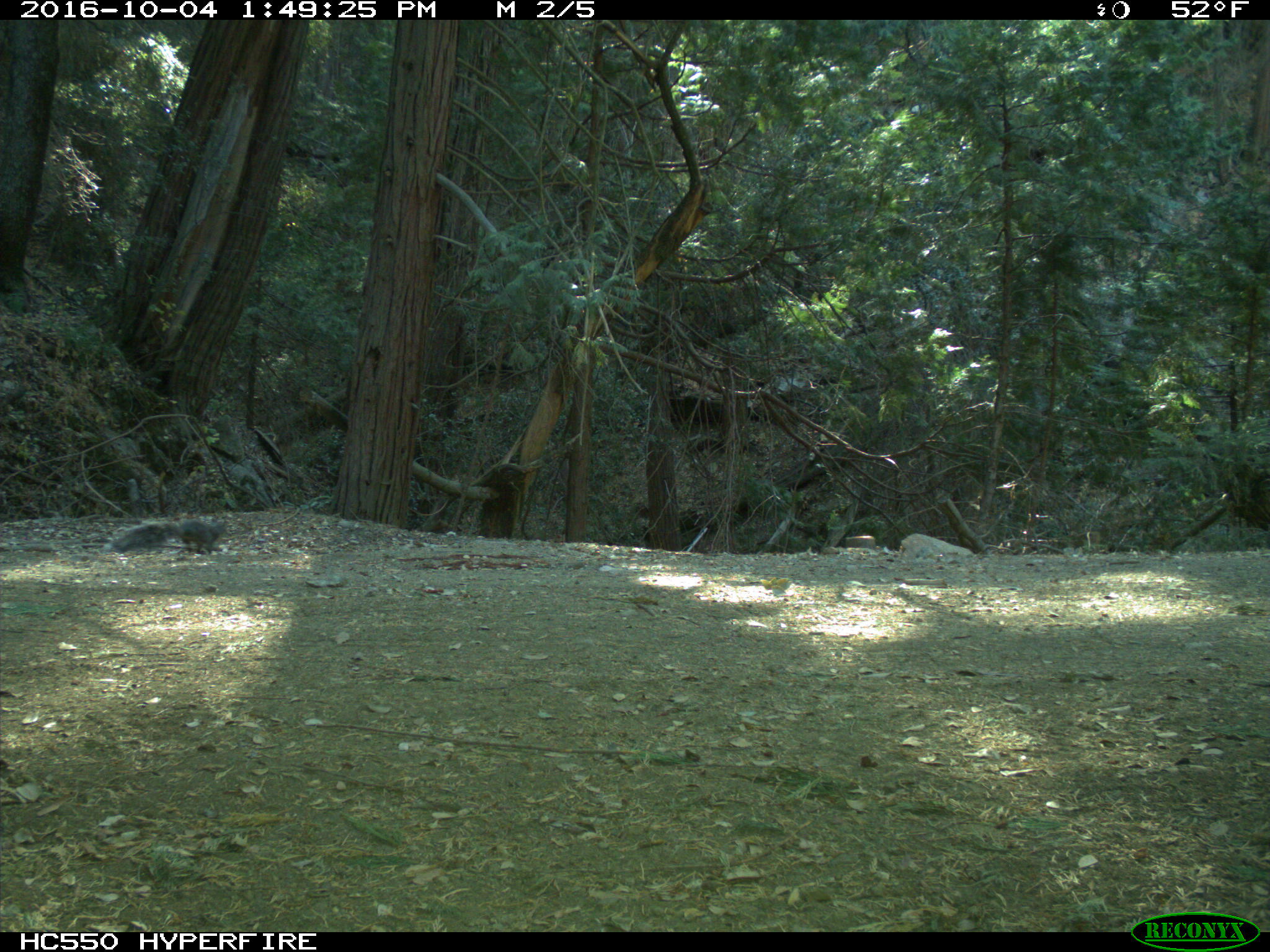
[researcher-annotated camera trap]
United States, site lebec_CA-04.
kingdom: Animalia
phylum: Chordata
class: Mammalia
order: Rodentia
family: Sciuridae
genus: Sciurus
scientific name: Sciurus carolinensis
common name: eastern gray squirrel